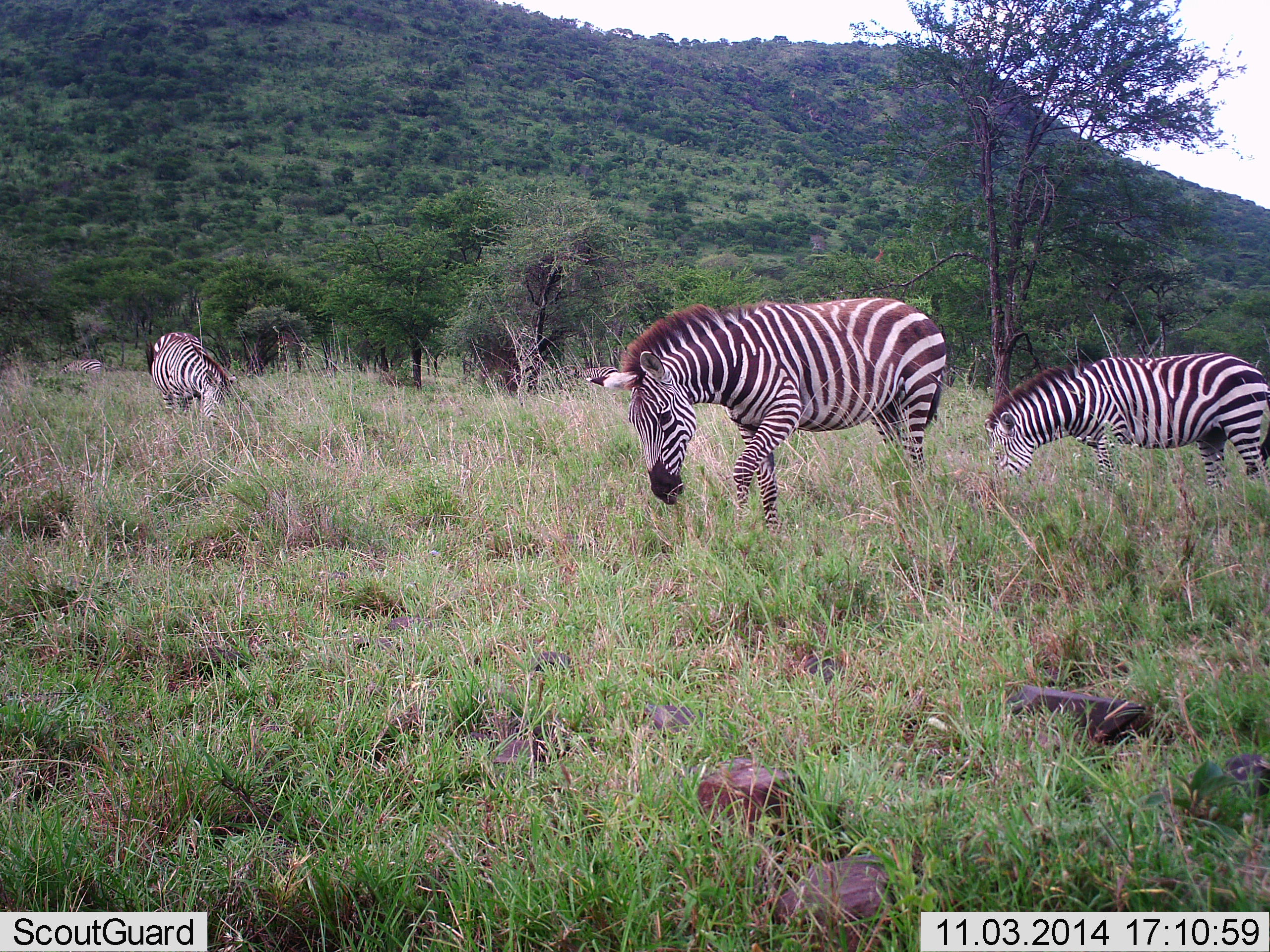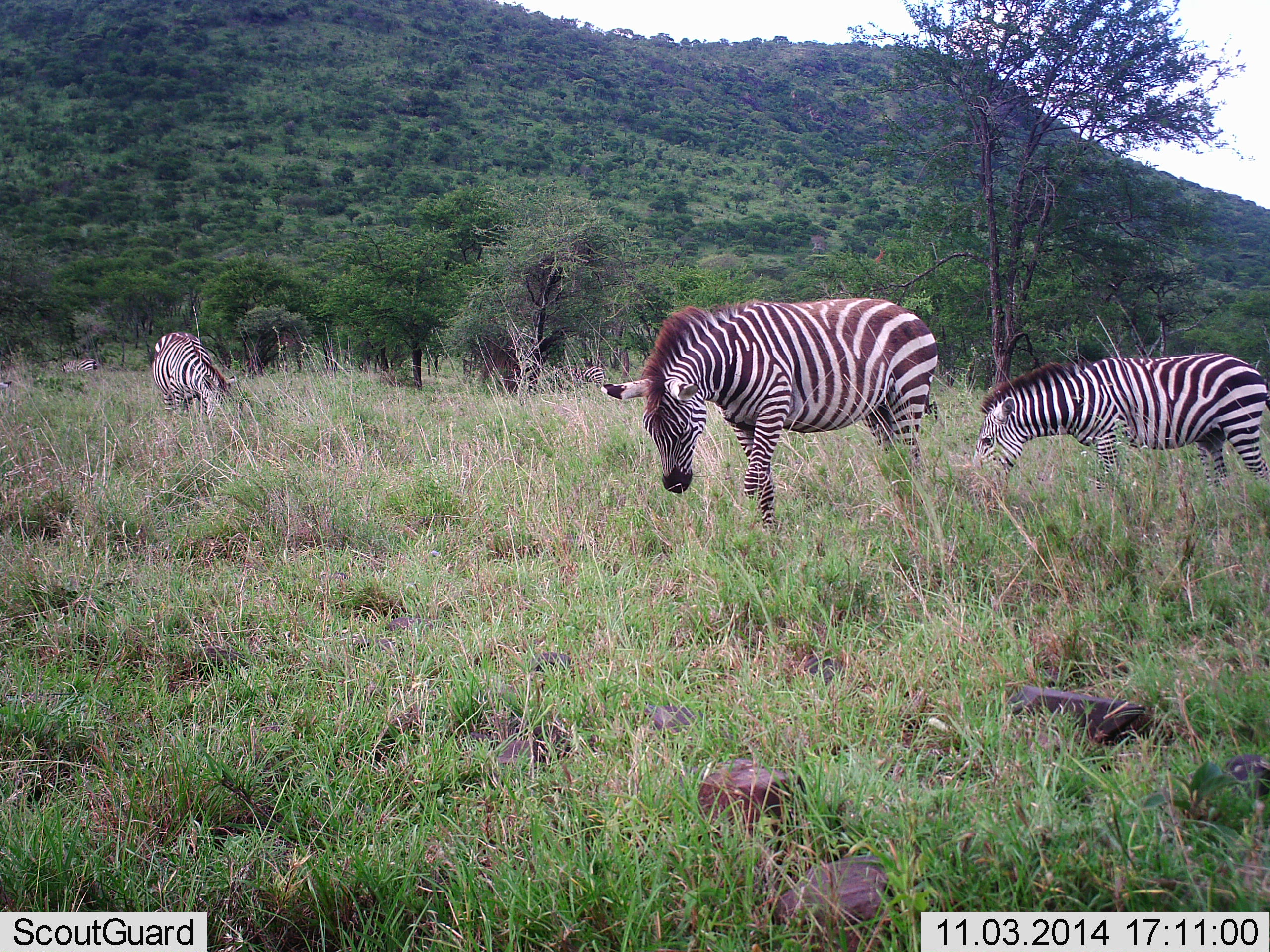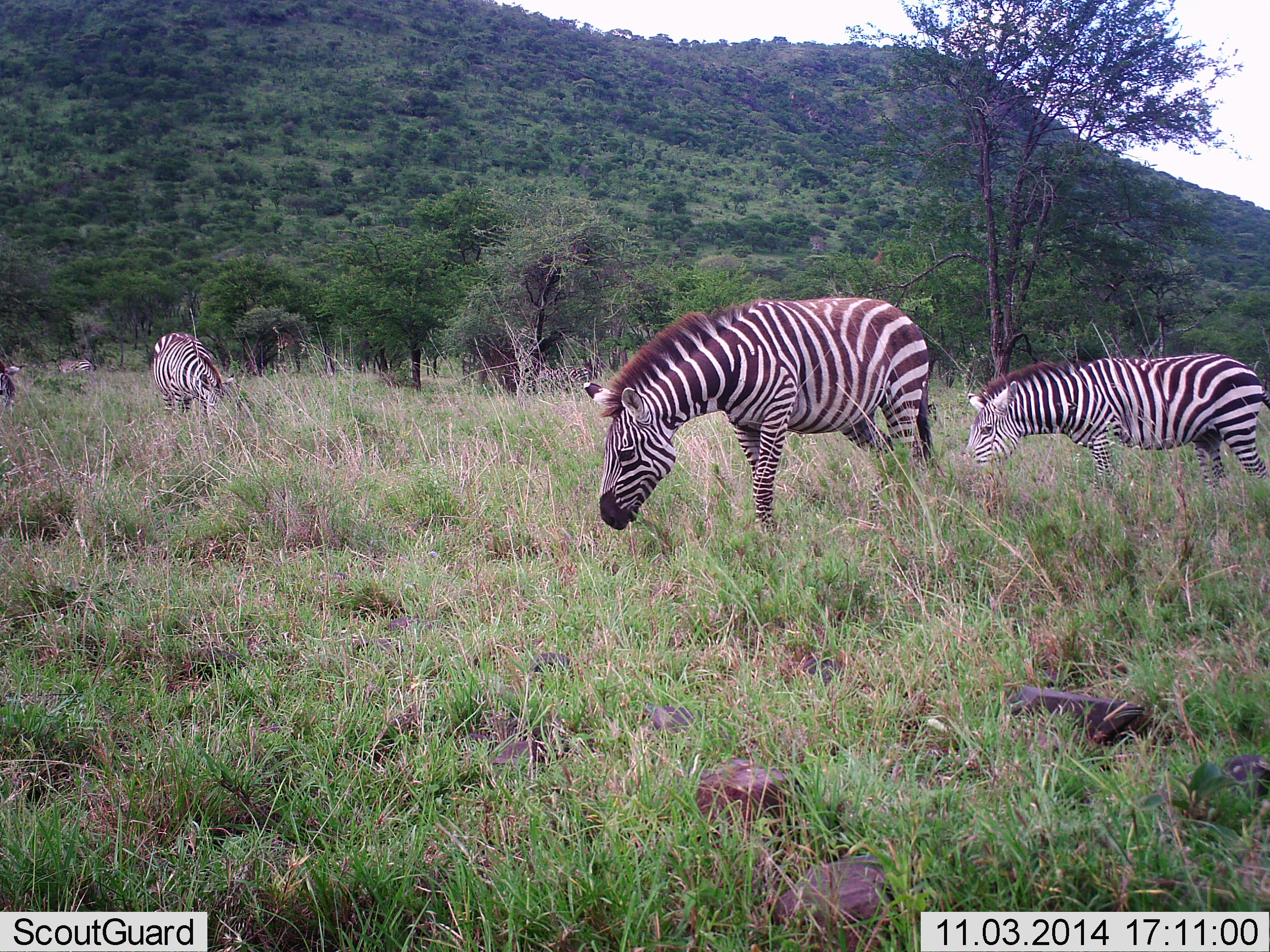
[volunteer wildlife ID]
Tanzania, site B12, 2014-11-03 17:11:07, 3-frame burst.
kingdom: Animalia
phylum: Chordata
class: Mammalia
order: Perissodactyla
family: Equidae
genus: Equus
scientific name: Equus quagga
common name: plains zebra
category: zebra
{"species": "zebra (plains zebra) (Equus quagga)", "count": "3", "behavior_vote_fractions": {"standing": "10%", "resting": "0%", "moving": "40%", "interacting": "0%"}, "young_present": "0%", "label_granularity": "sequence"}